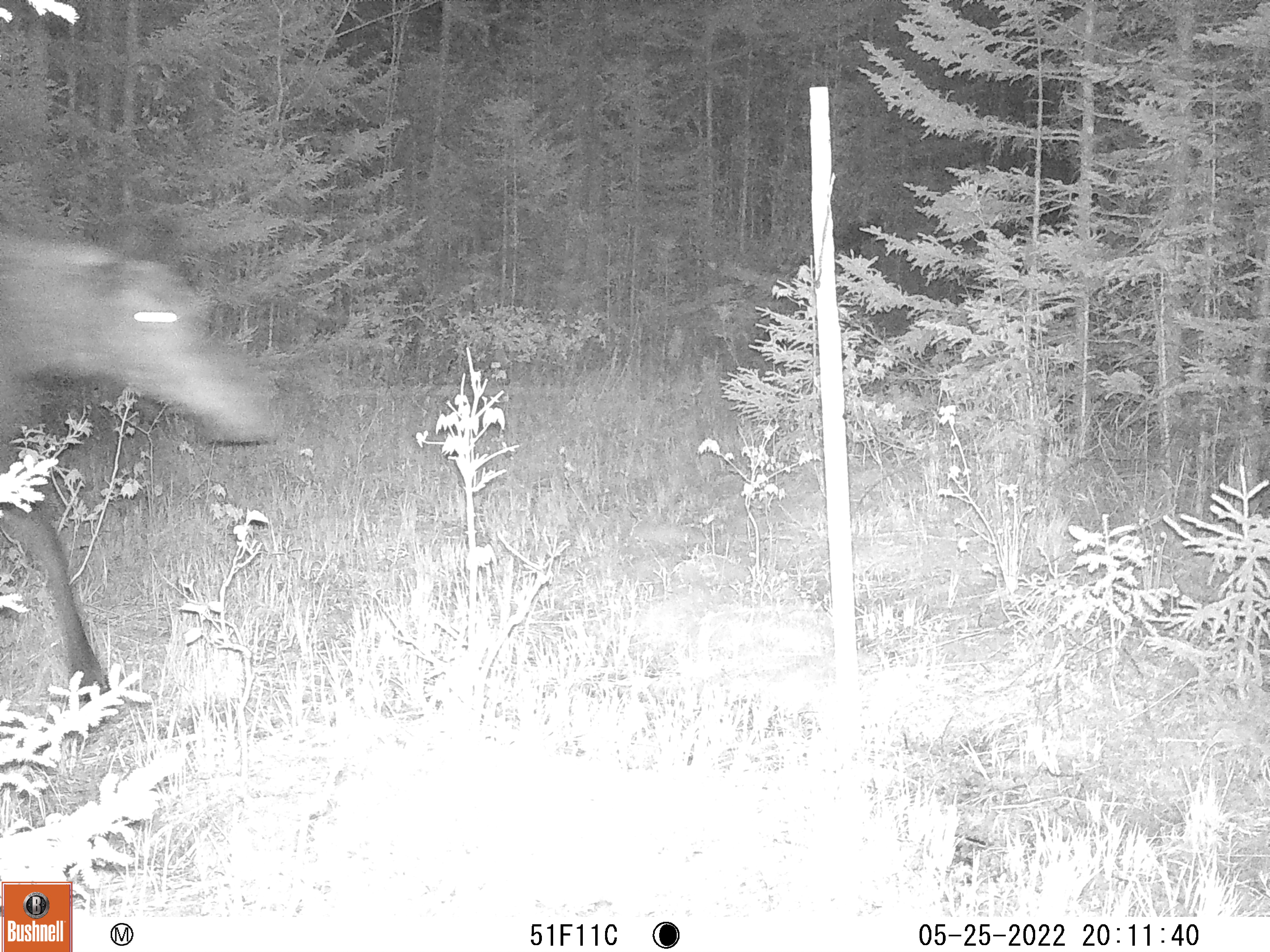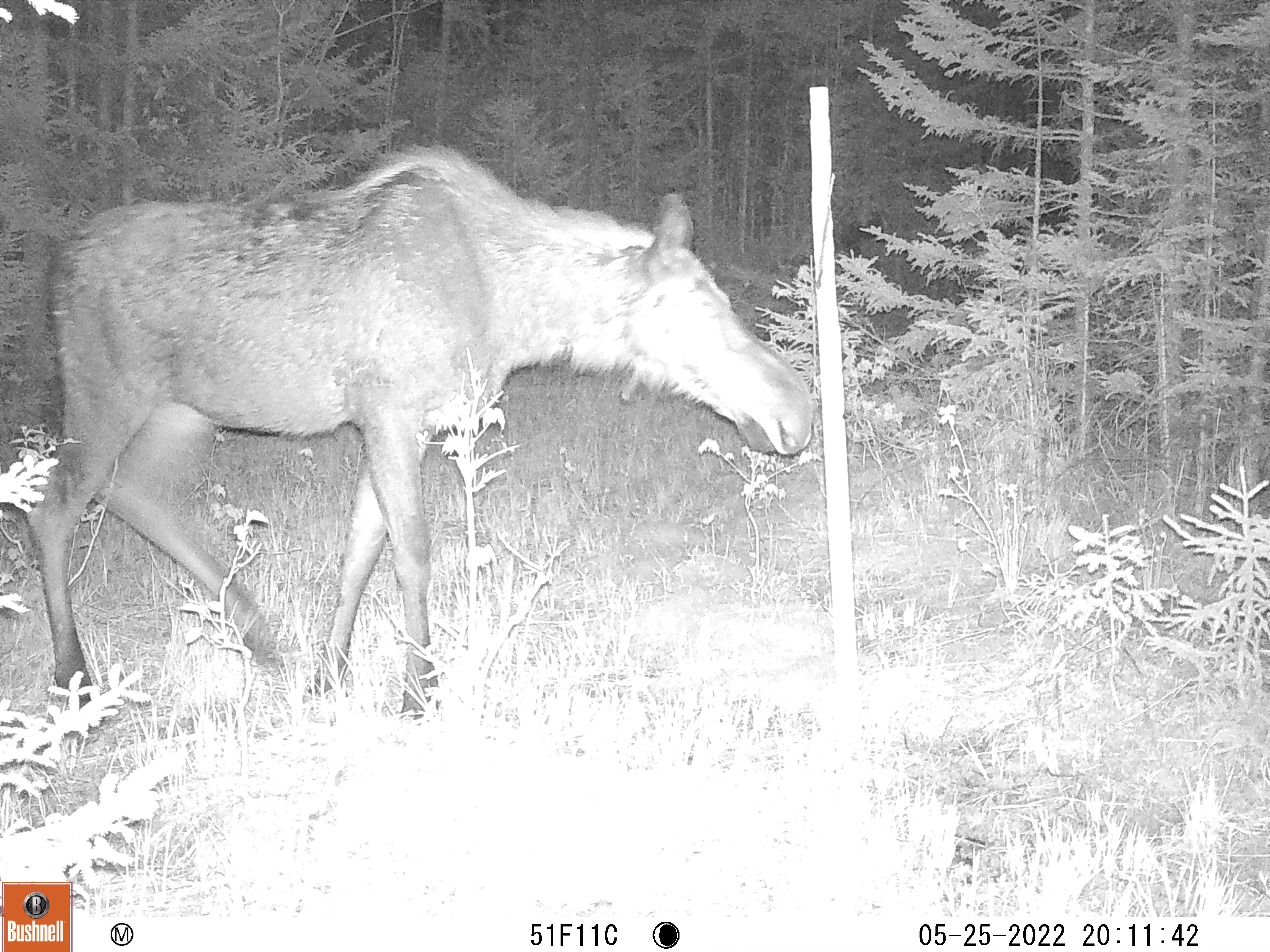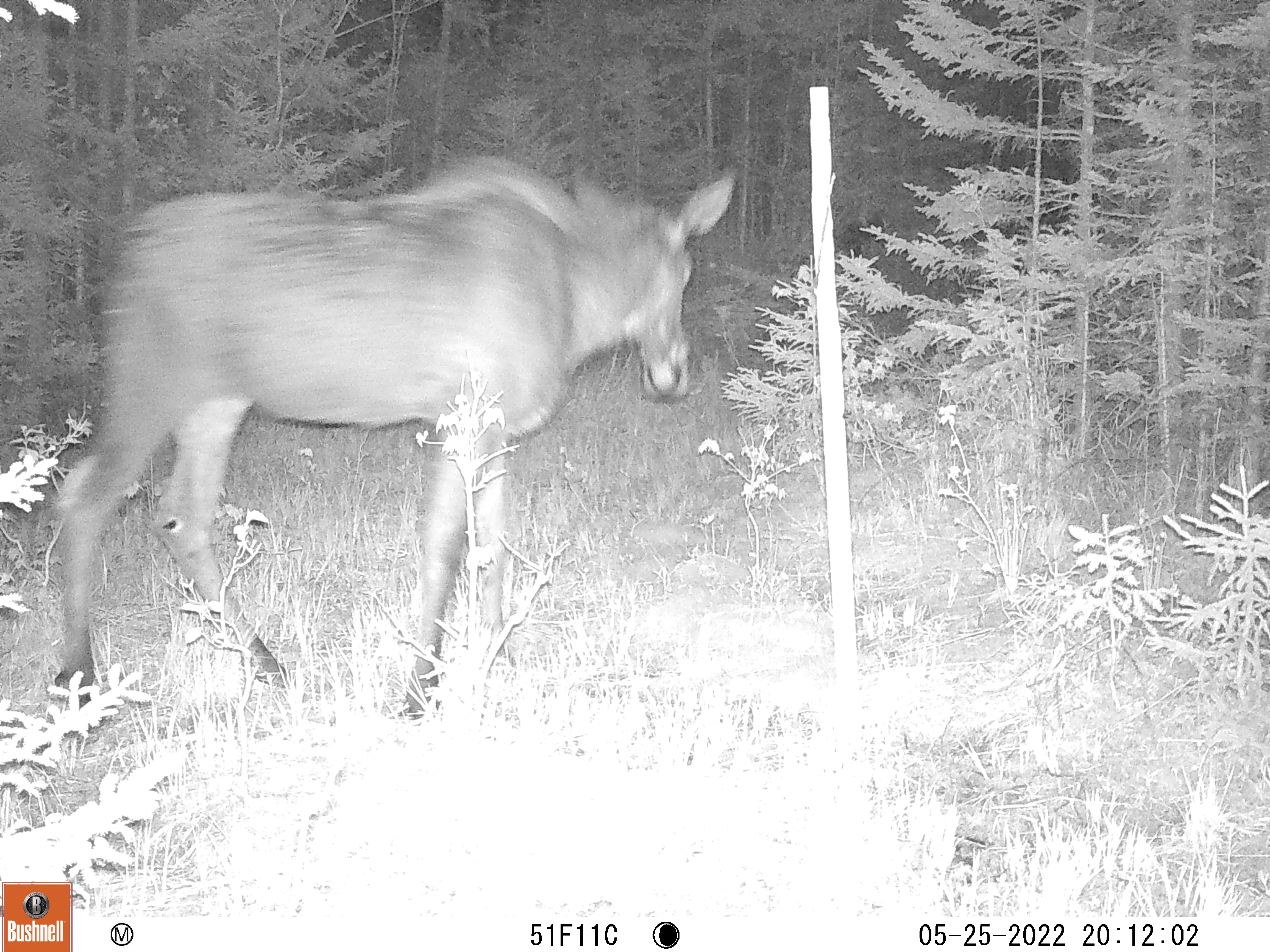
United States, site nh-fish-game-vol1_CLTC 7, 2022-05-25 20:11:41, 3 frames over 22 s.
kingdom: Animalia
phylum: Chordata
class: Mammalia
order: Artiodactyla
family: Cervidae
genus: Alces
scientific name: Alces alces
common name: moose